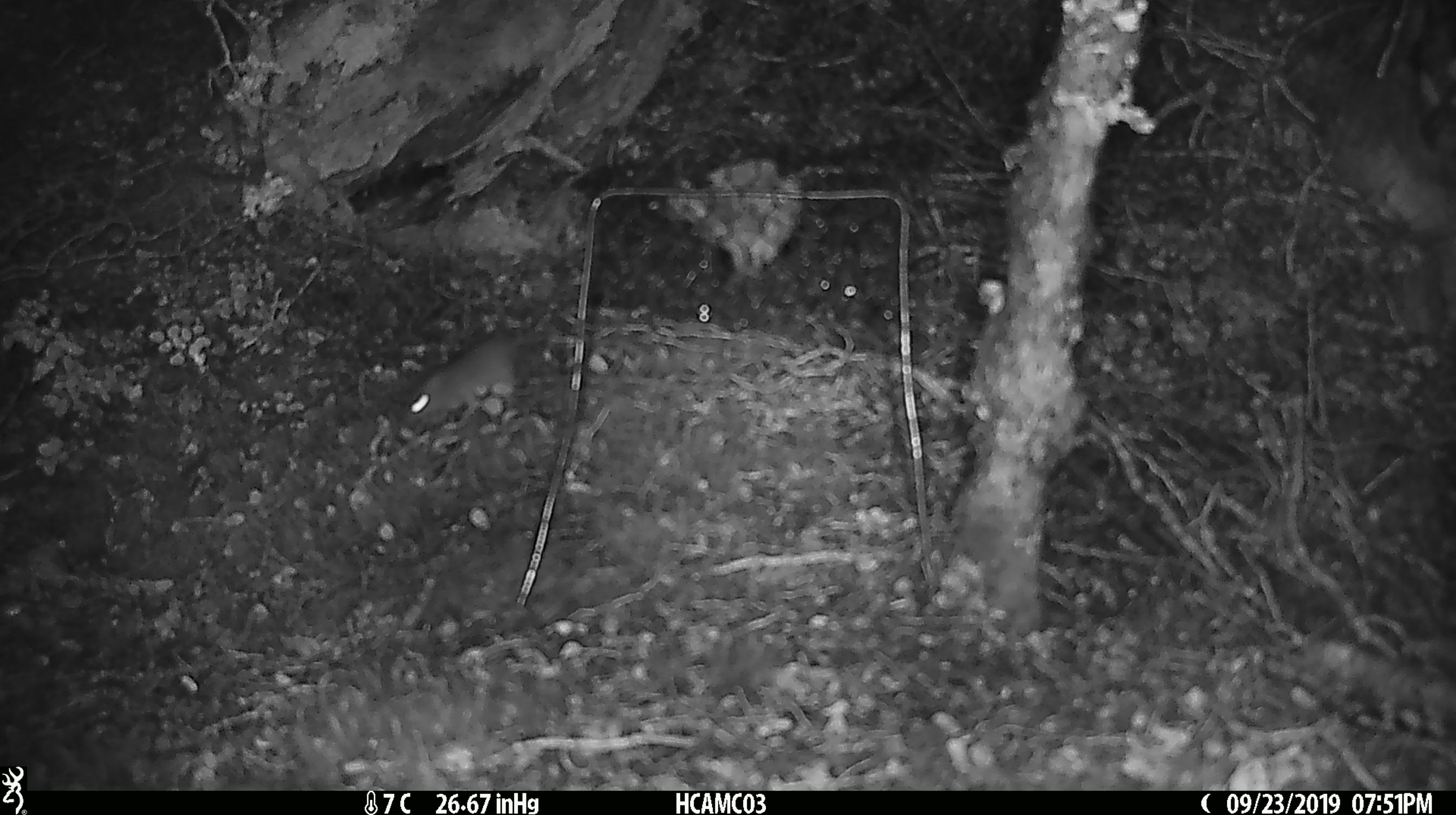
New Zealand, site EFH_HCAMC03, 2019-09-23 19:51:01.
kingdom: Animalia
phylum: Chordata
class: Mammalia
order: Rodentia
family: Muridae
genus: Mus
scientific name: Mus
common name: mouse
Mouse (Mus).